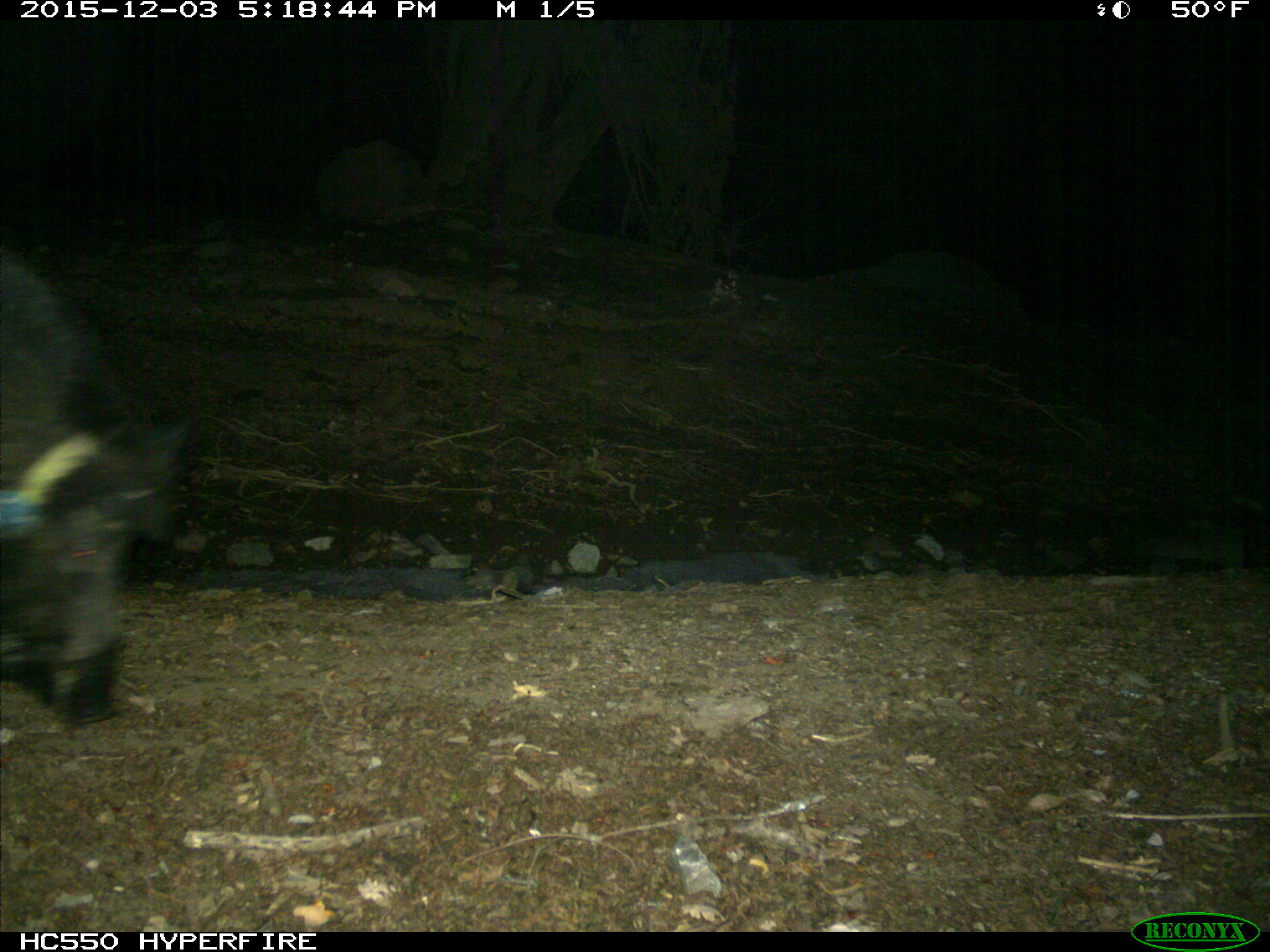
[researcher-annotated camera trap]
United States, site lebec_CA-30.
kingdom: Animalia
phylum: Chordata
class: Mammalia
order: Artiodactyla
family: Suidae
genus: Sus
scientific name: Sus scrofa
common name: wild boar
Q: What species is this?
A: Sus scrofa (wild boar).